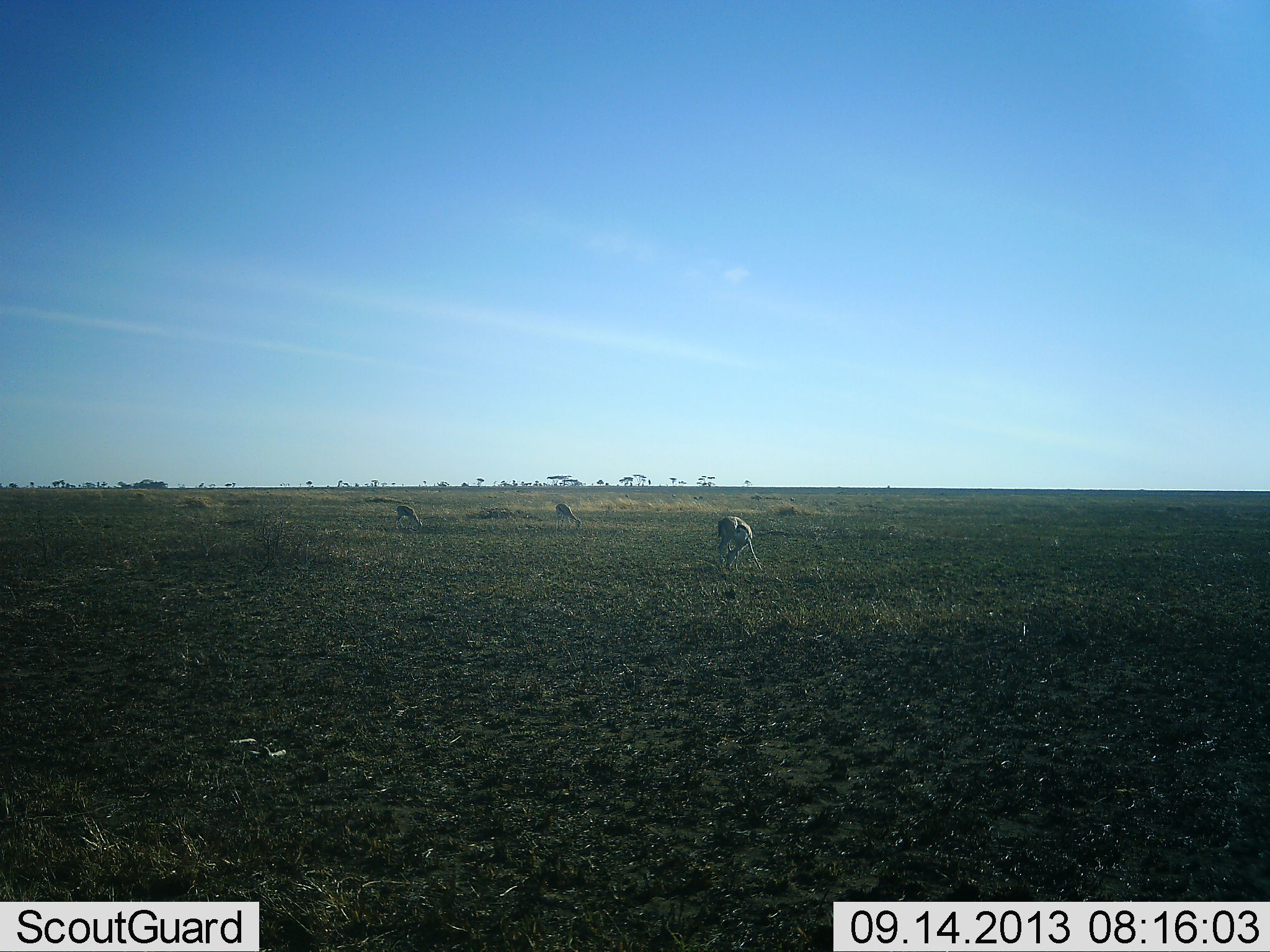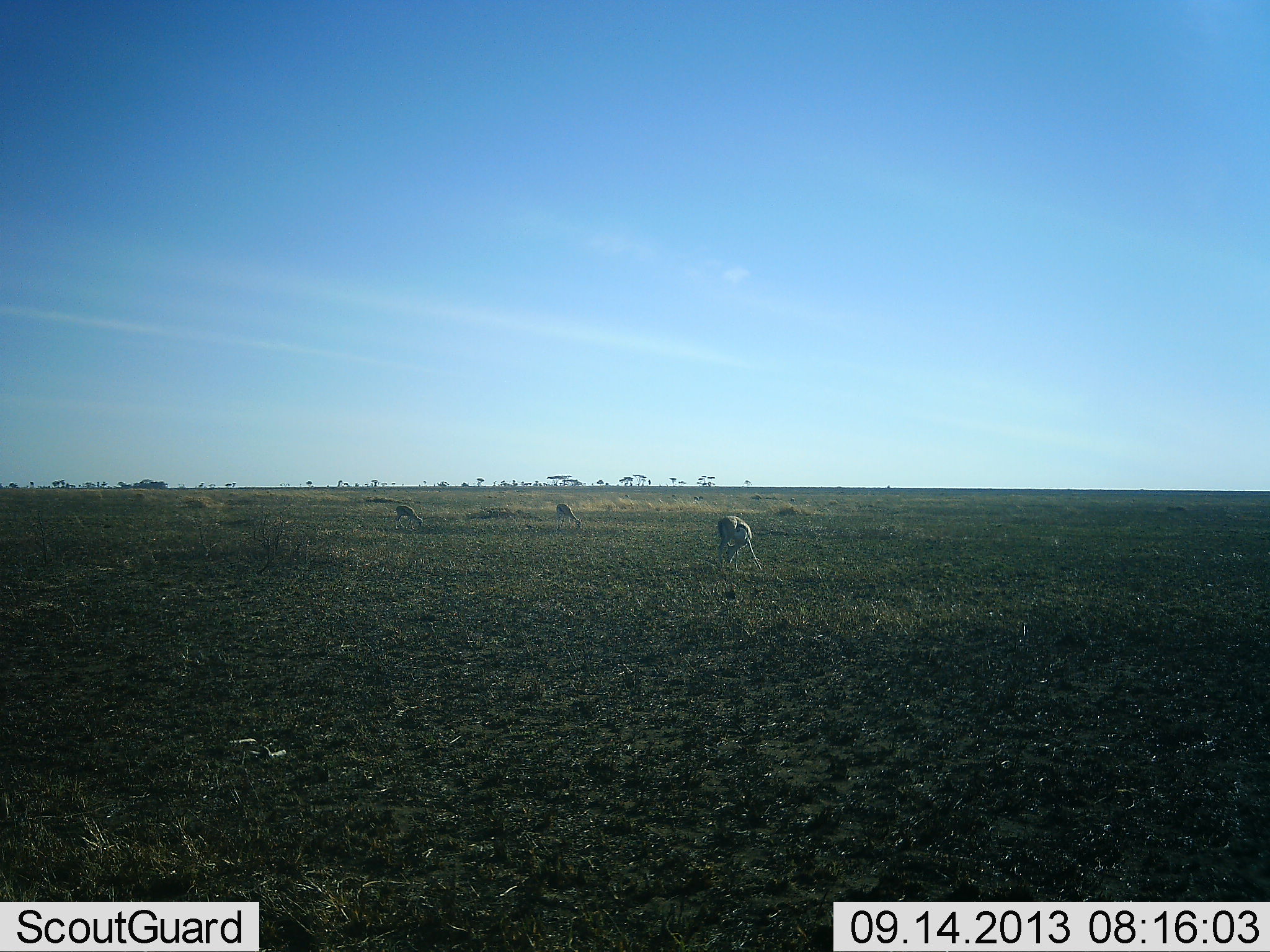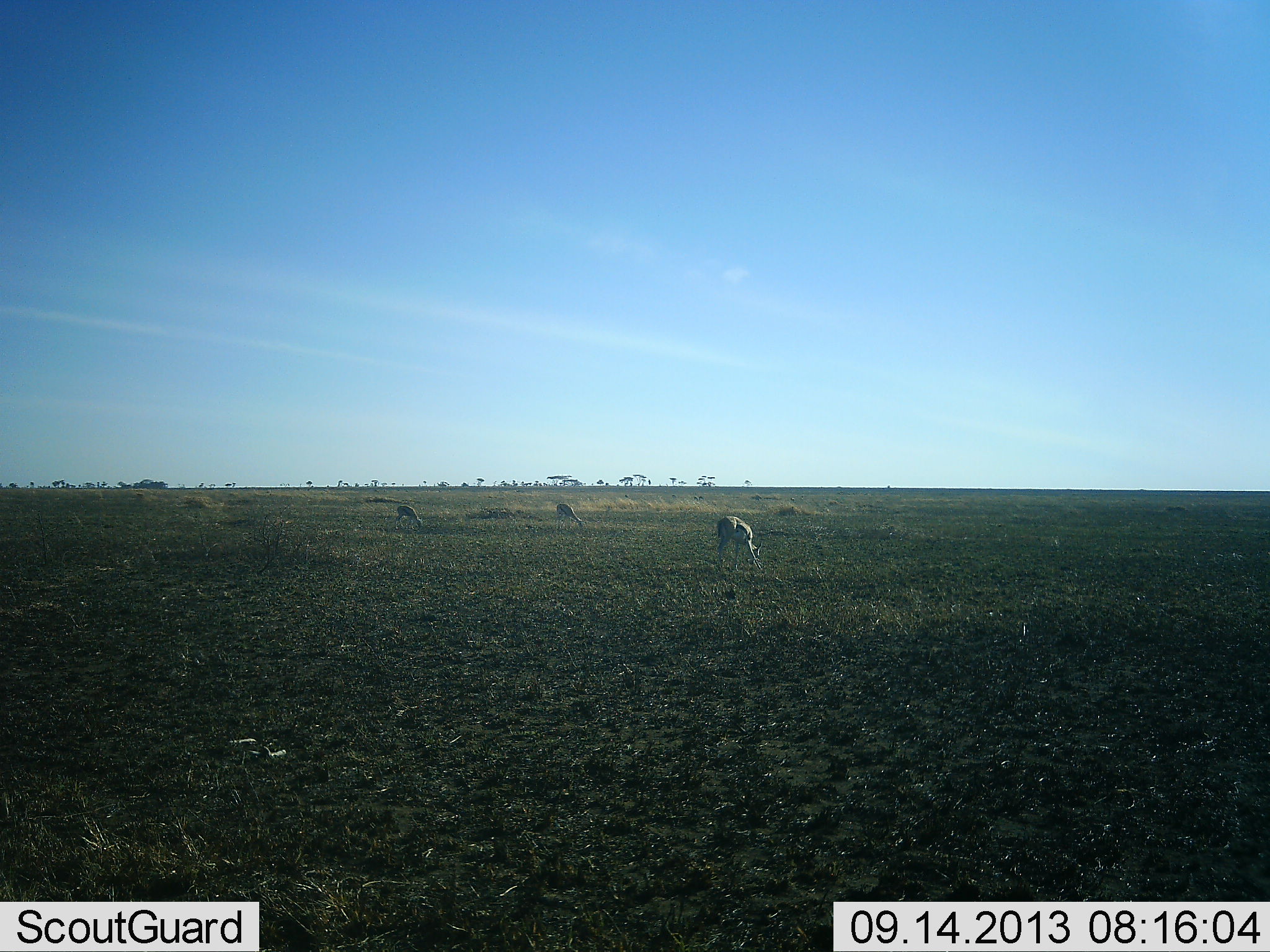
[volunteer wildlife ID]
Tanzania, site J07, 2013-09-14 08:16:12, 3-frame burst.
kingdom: Animalia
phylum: Chordata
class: Mammalia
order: Artiodactyla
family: Bovidae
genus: Eudorcas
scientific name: Eudorcas thomsonii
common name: thomson's gazelle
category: gazellethomsons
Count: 3.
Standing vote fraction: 17%.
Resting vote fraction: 4%.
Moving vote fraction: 0%.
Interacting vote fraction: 0%.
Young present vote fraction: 0%.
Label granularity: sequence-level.